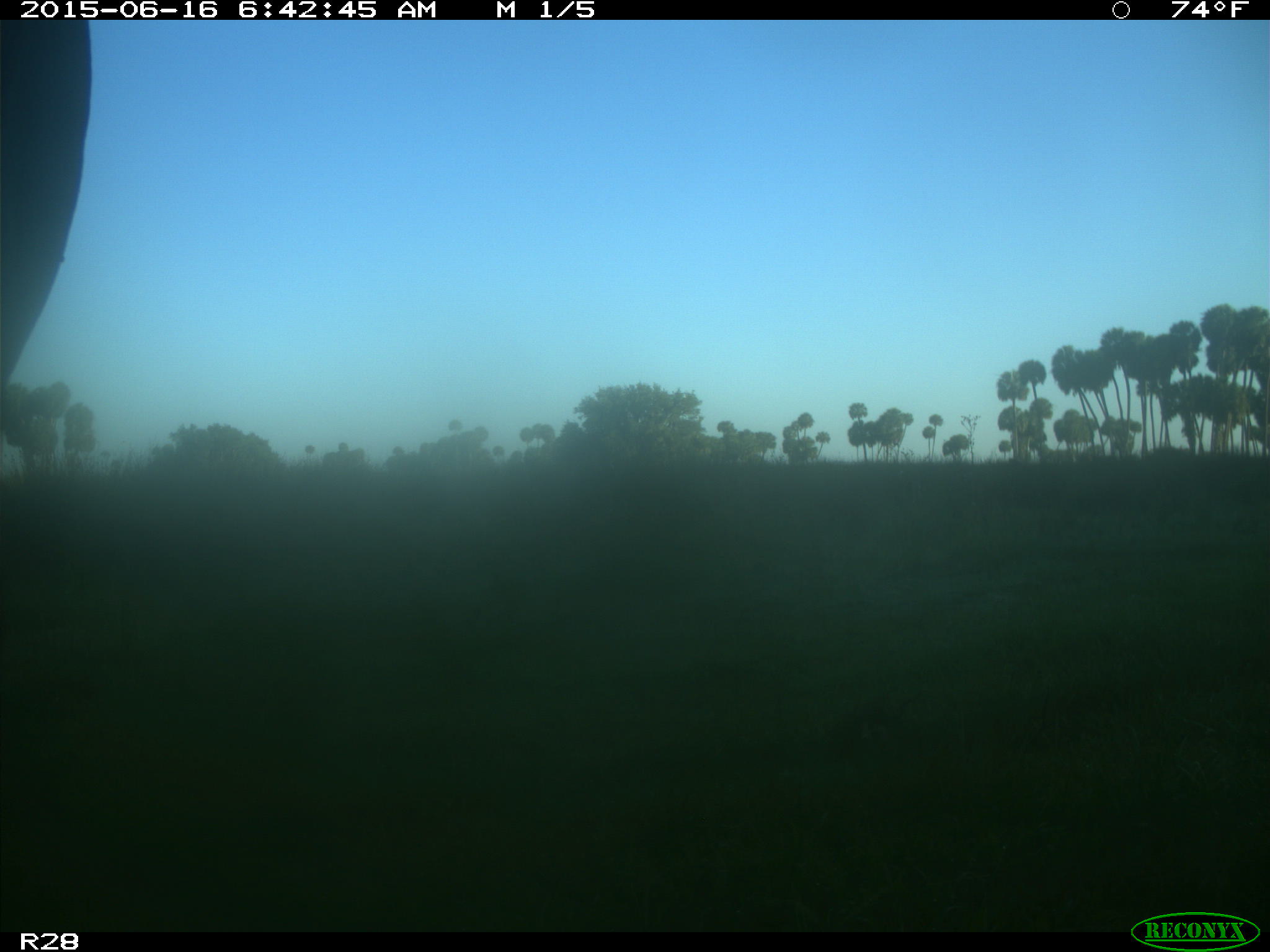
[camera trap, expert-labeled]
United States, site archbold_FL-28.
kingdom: Animalia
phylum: Chordata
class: Mammalia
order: Artiodactyla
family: Bovidae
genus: Bos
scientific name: Bos taurus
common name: domestic cow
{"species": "Bos taurus (domestic cow)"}